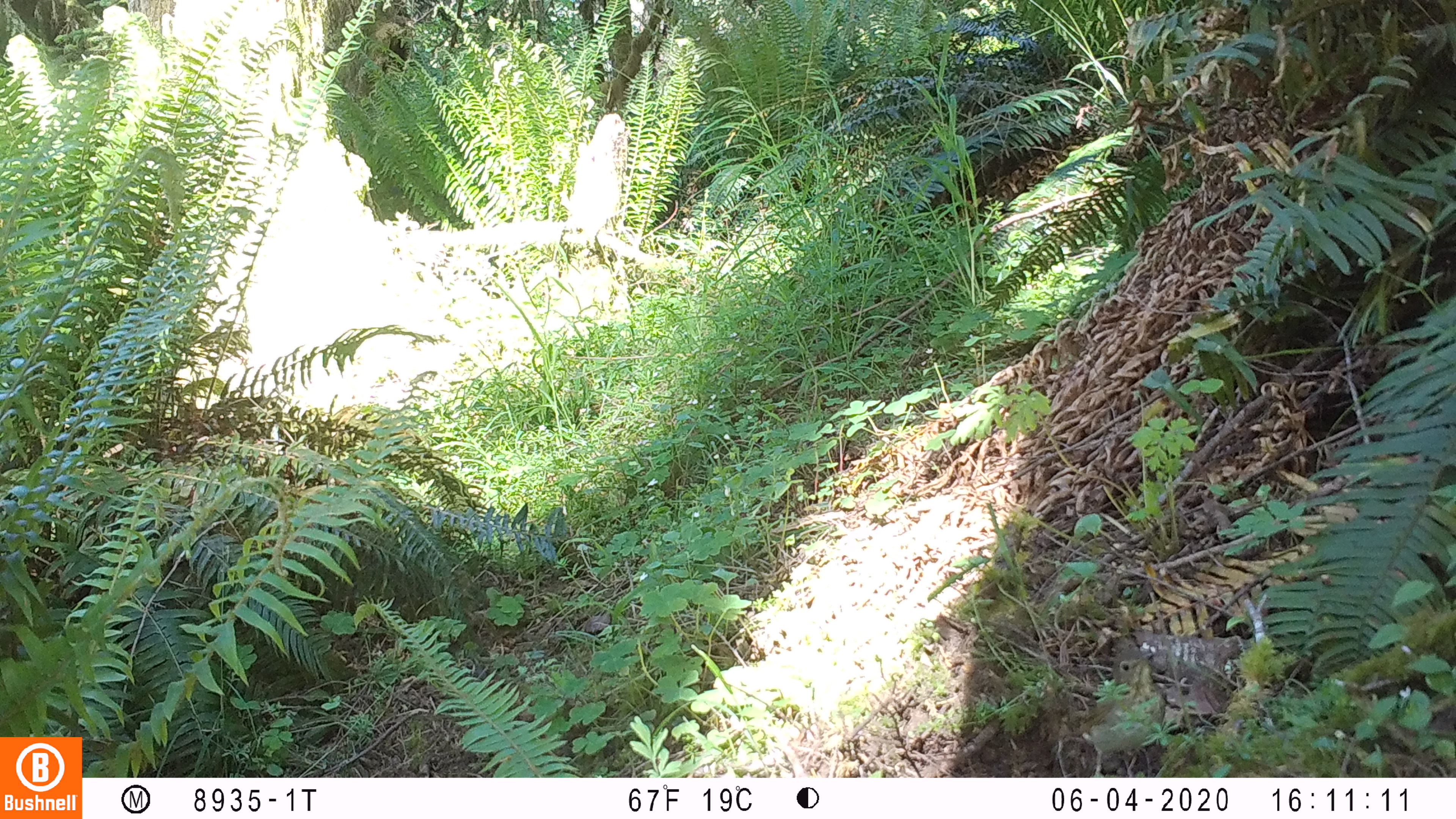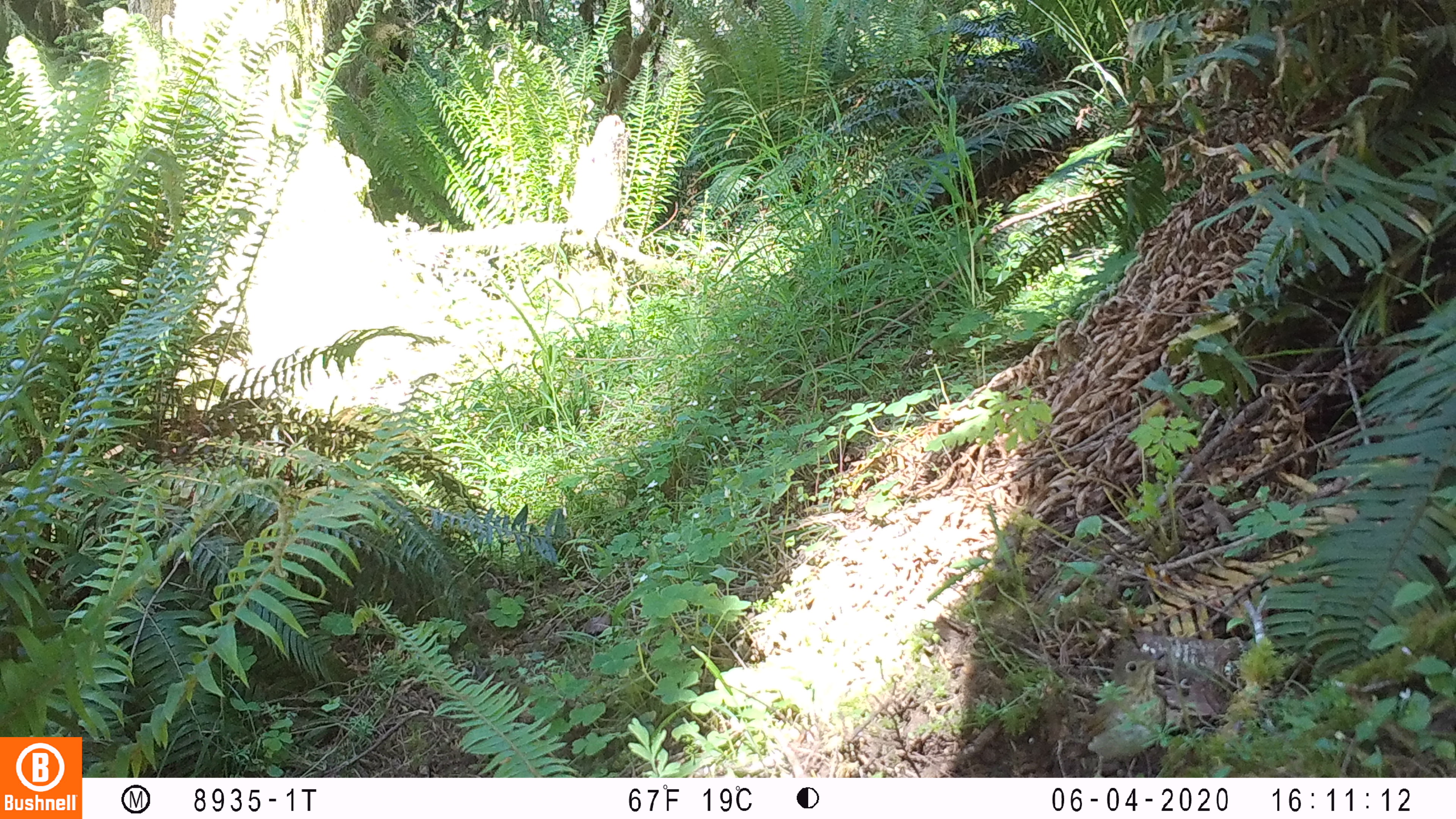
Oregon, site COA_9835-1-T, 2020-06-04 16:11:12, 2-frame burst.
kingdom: Animalia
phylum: Chordata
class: Aves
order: Passeriformes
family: Turdidae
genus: Catharus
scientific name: Catharus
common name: brown thrushes and nightingale-thrushes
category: catharus species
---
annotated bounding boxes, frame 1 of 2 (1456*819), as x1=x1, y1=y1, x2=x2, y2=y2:
catharus species: x1=1074, y1=639, x2=1162, y2=760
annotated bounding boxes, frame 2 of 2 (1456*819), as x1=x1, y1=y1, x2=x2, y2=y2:
catharus species: x1=1072, y1=641, x2=1170, y2=764